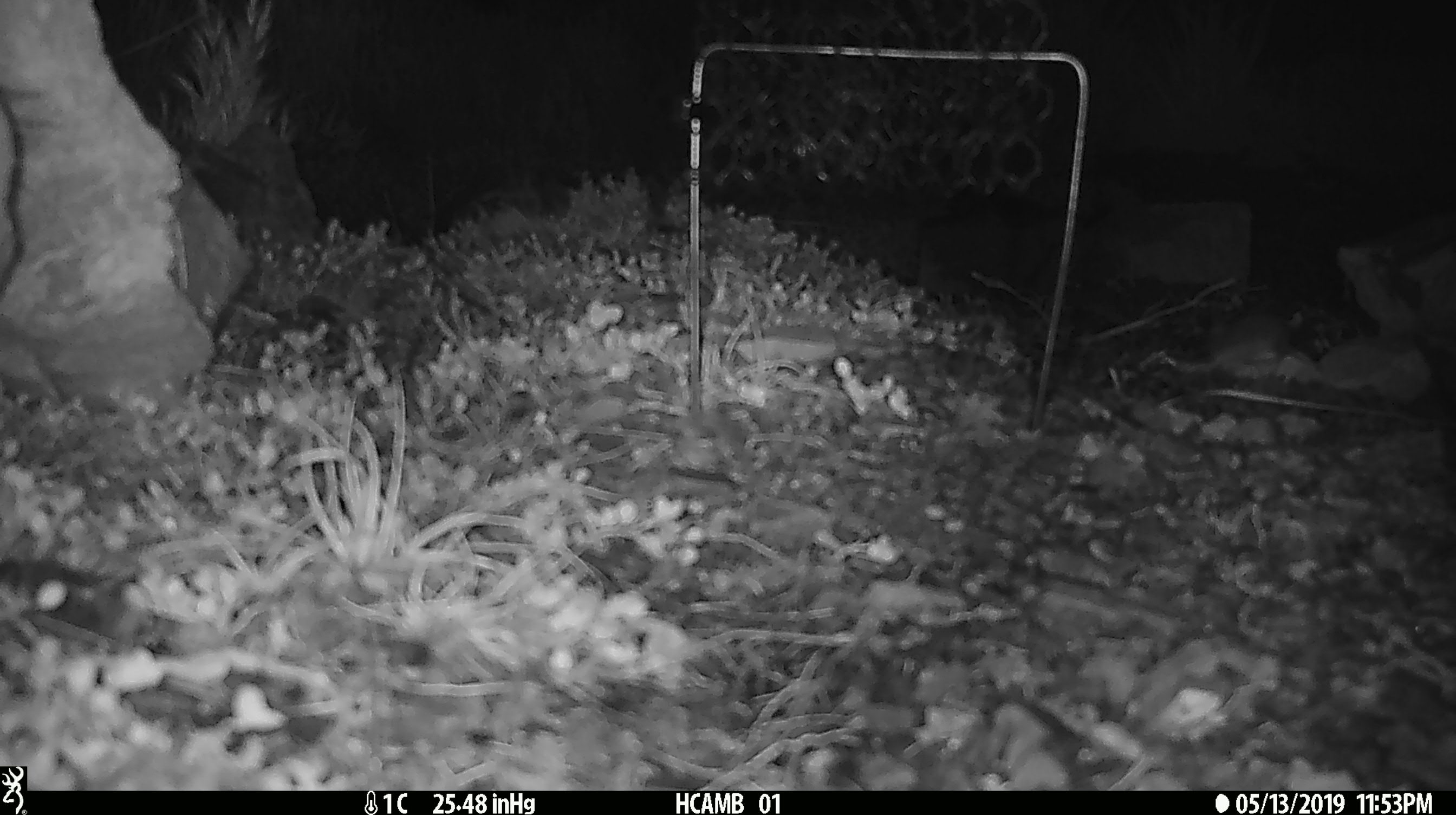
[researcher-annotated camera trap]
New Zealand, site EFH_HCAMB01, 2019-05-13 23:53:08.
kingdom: Animalia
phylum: Chordata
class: Mammalia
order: Rodentia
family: Muridae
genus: Mus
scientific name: Mus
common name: mouse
Mouse (Mus).